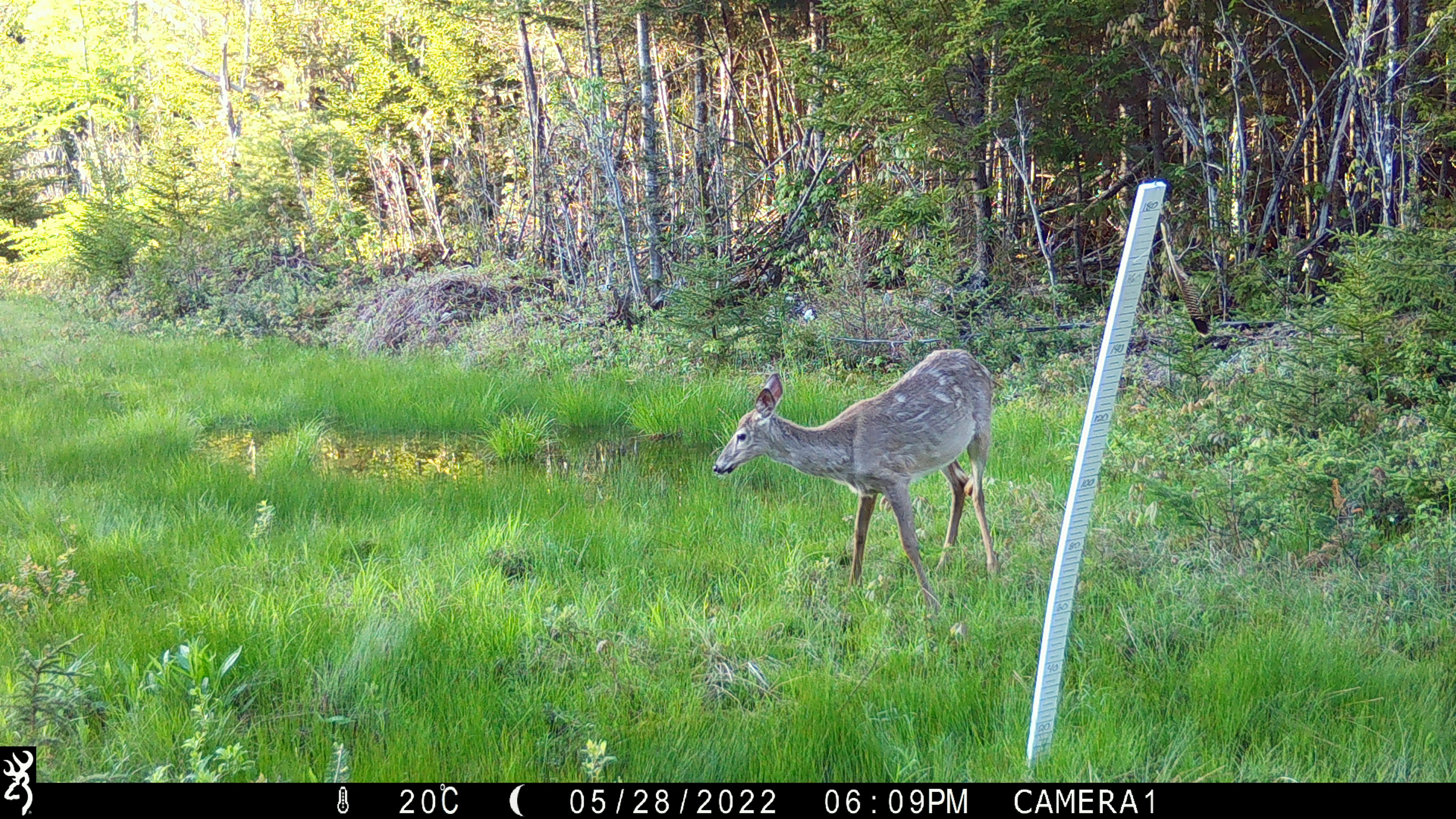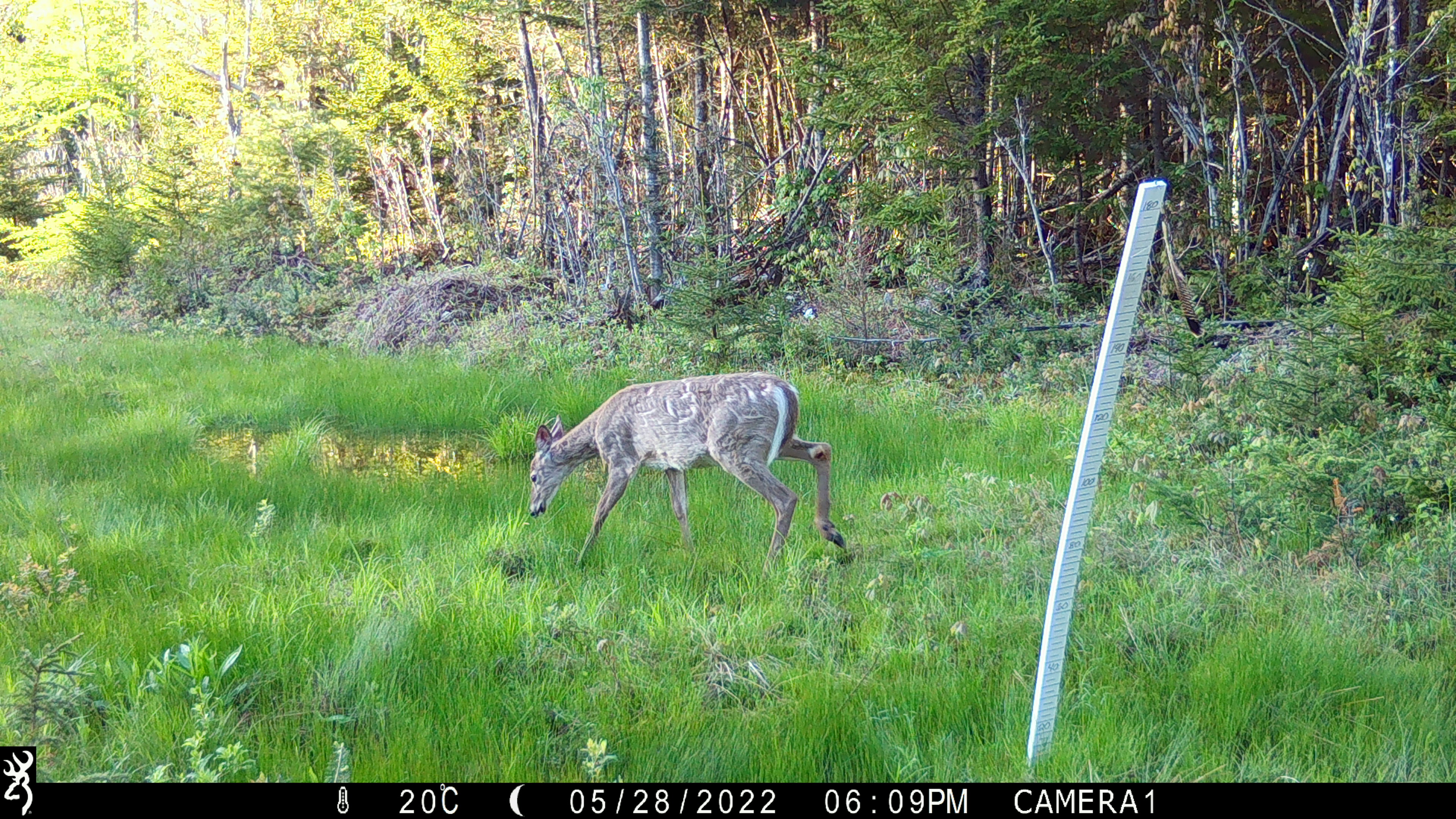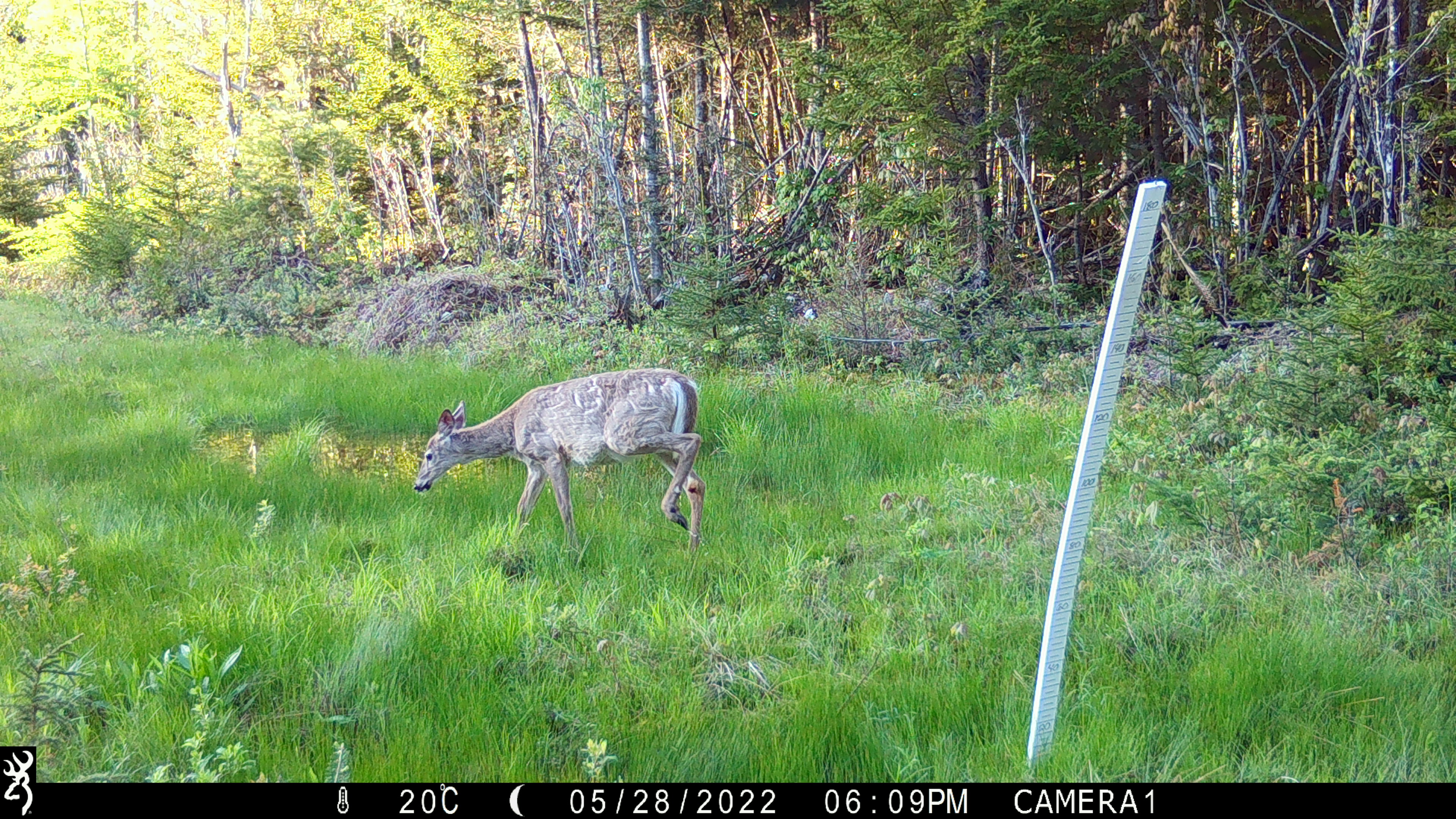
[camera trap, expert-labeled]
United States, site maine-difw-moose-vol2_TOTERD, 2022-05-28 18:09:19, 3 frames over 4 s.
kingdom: Animalia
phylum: Chordata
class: Mammalia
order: Artiodactyla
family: Cervidae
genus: Odocoileus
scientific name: Odocoileus virginianus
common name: white-tailed deer